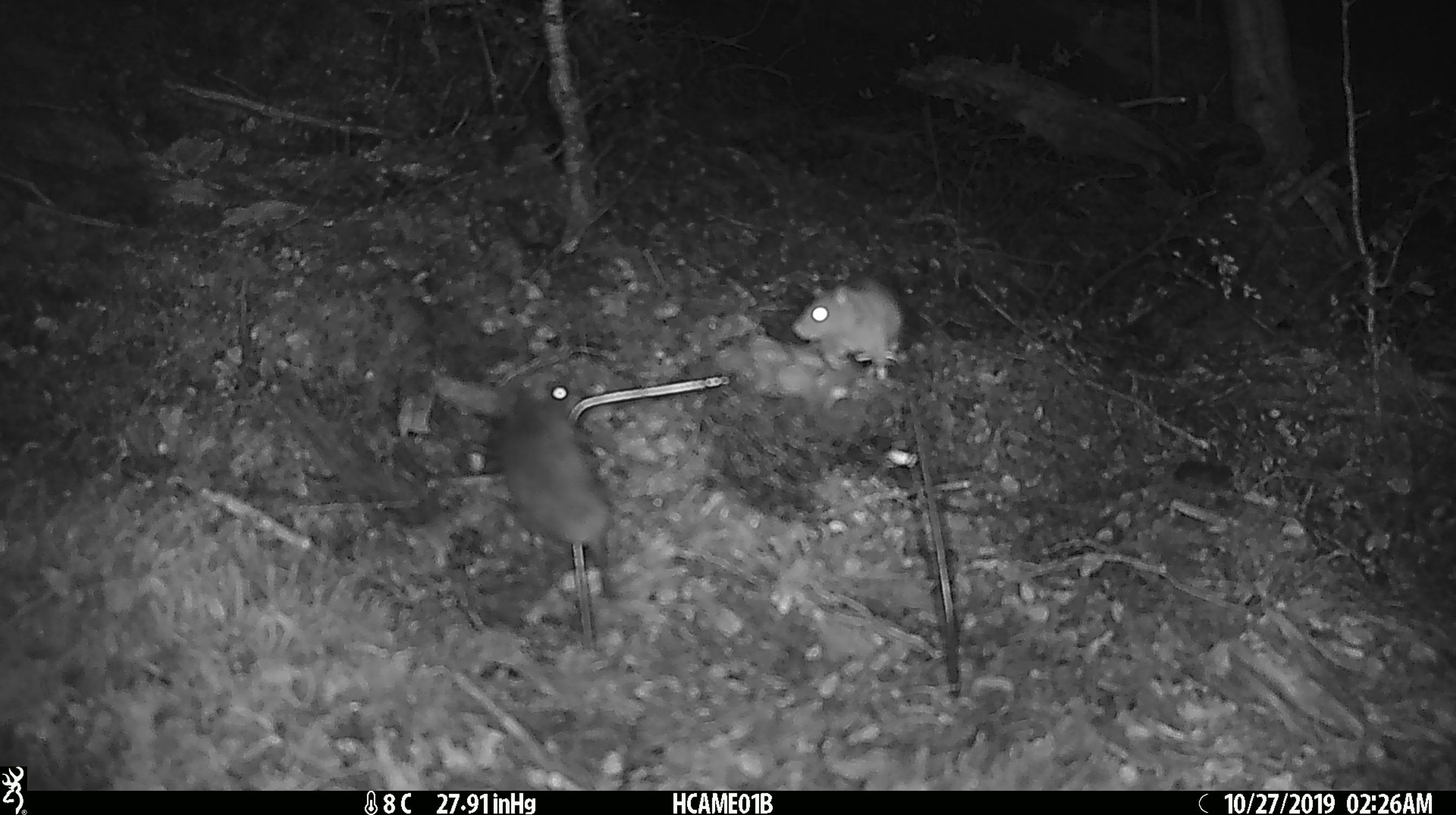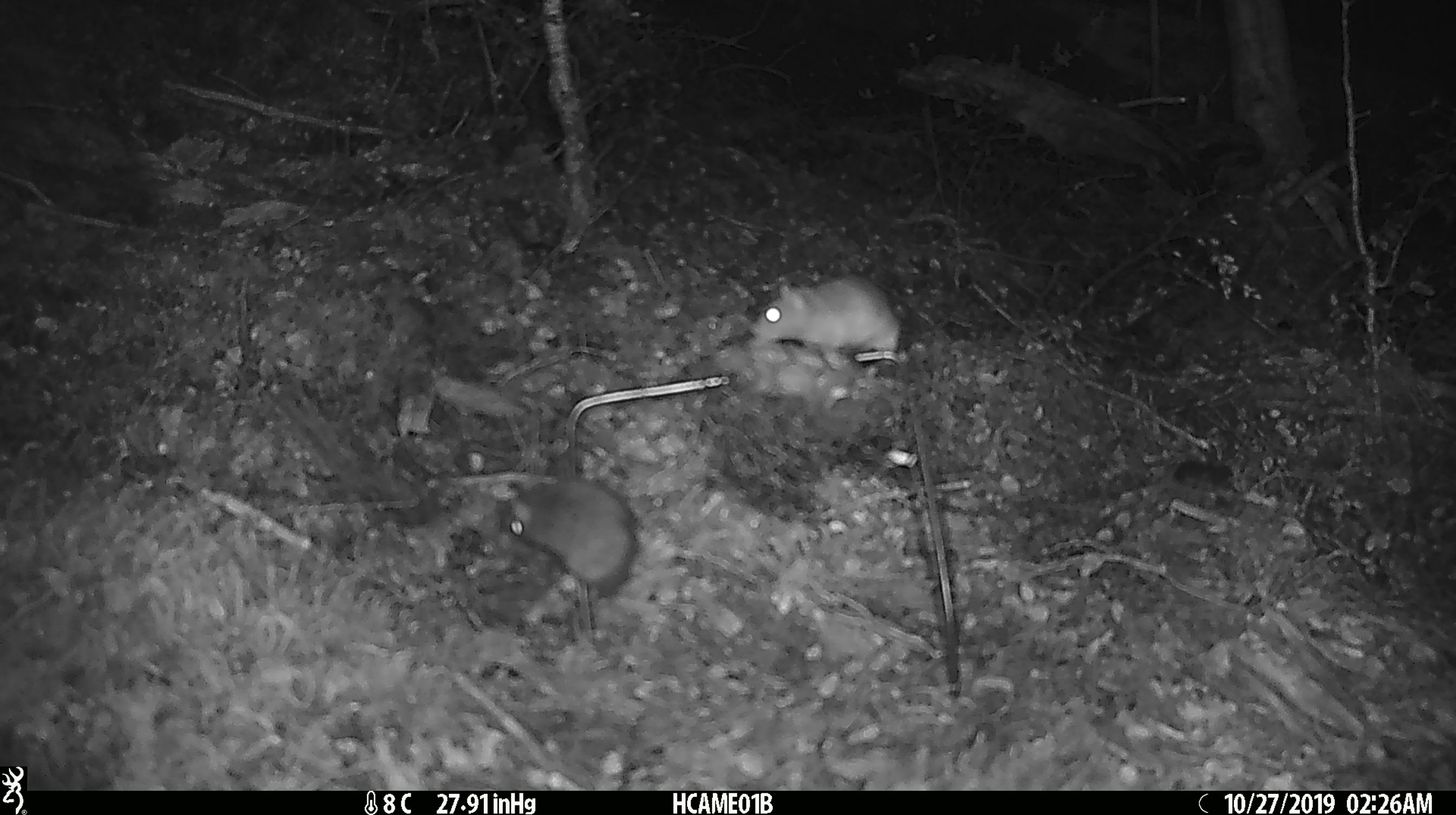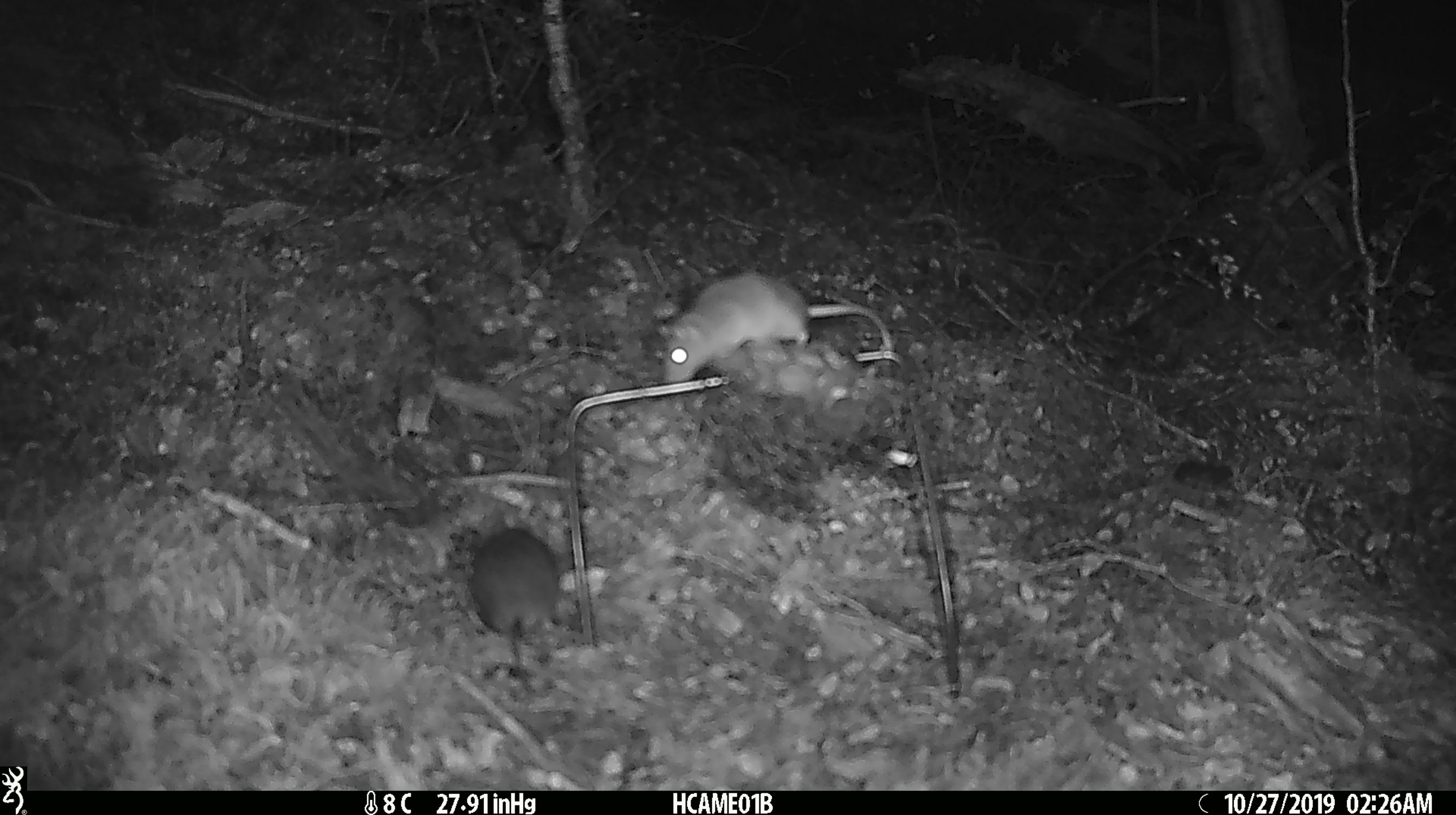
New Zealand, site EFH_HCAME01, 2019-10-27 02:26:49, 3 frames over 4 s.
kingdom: Animalia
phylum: Chordata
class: Mammalia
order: Rodentia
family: Muridae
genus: Mus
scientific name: Mus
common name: mouse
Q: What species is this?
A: Mouse (Mus).